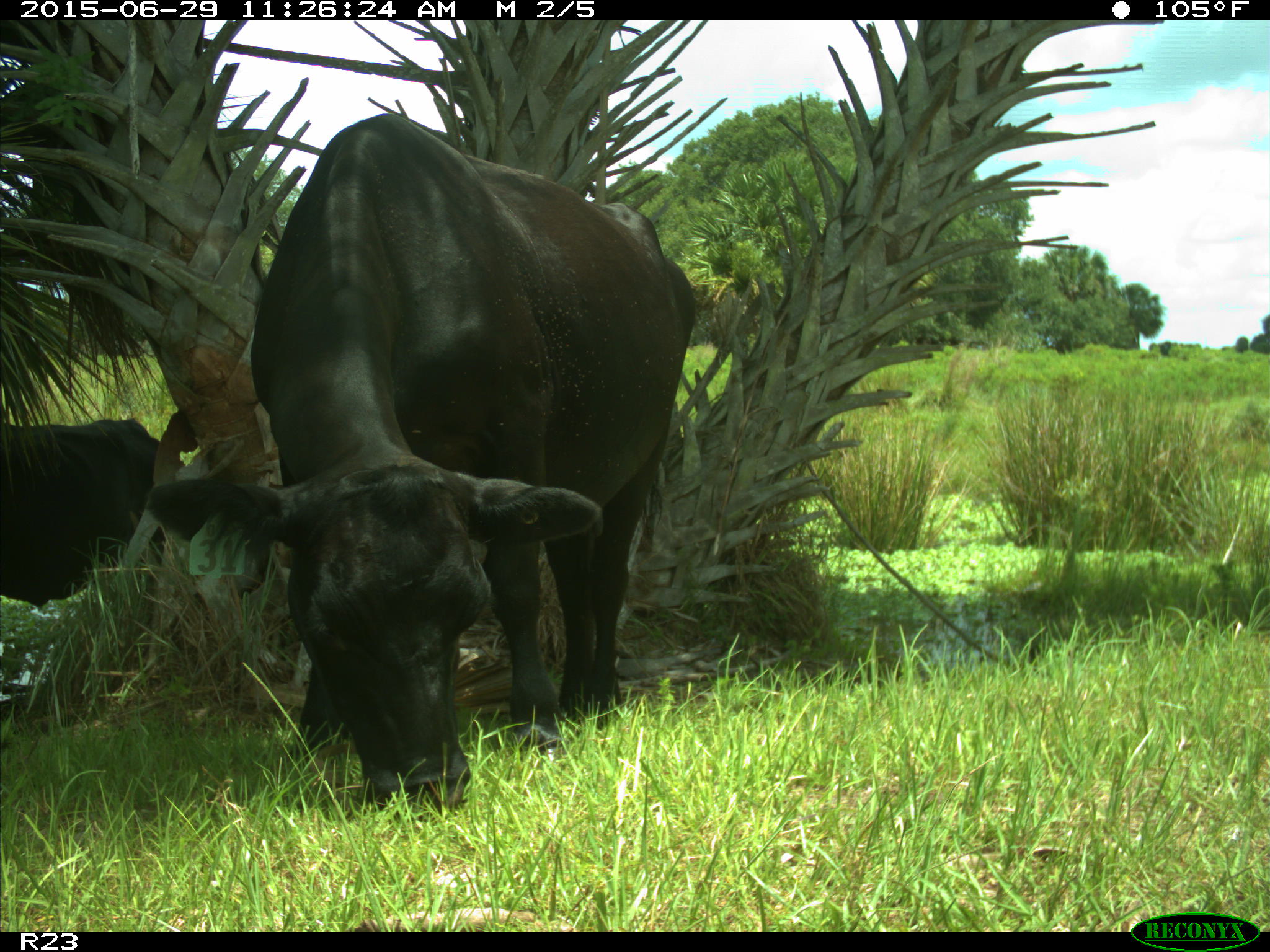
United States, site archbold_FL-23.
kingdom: Animalia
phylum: Chordata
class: Mammalia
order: Artiodactyla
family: Bovidae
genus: Bos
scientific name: Bos taurus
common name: domestic cow